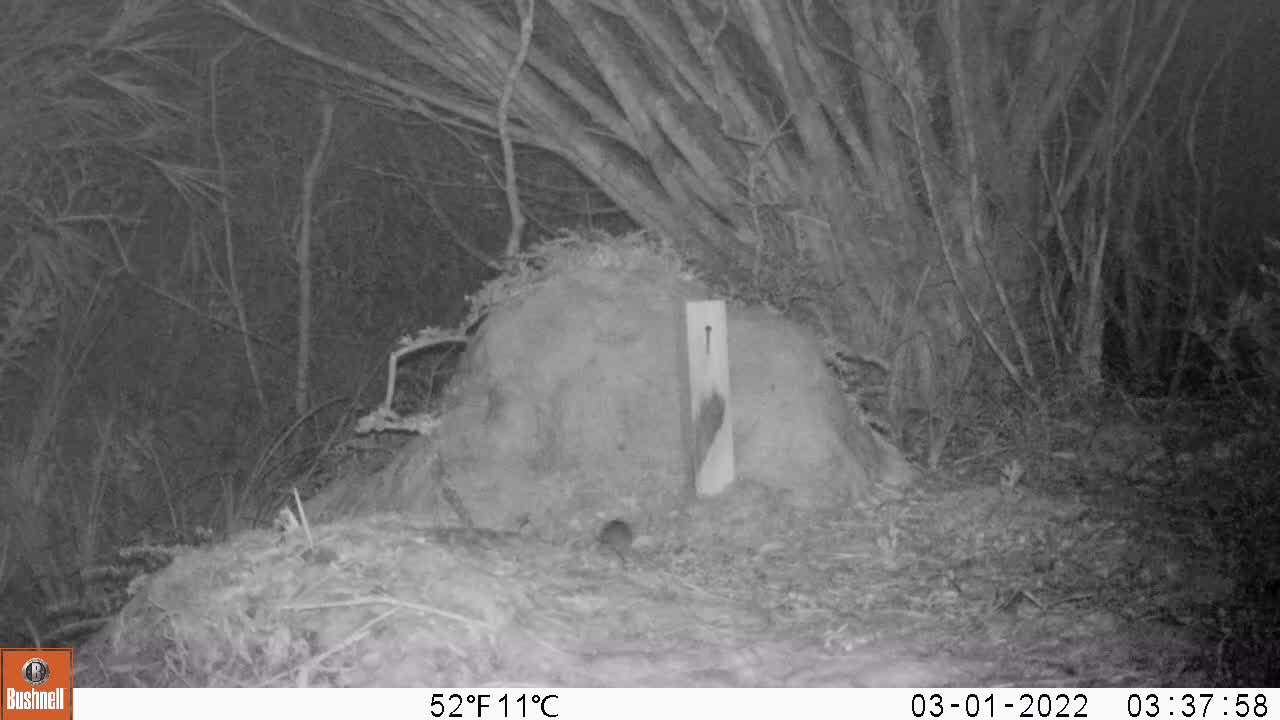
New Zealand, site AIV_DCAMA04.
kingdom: Animalia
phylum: Chordata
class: Mammalia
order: Rodentia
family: Muridae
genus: Mus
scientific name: Mus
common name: mouse